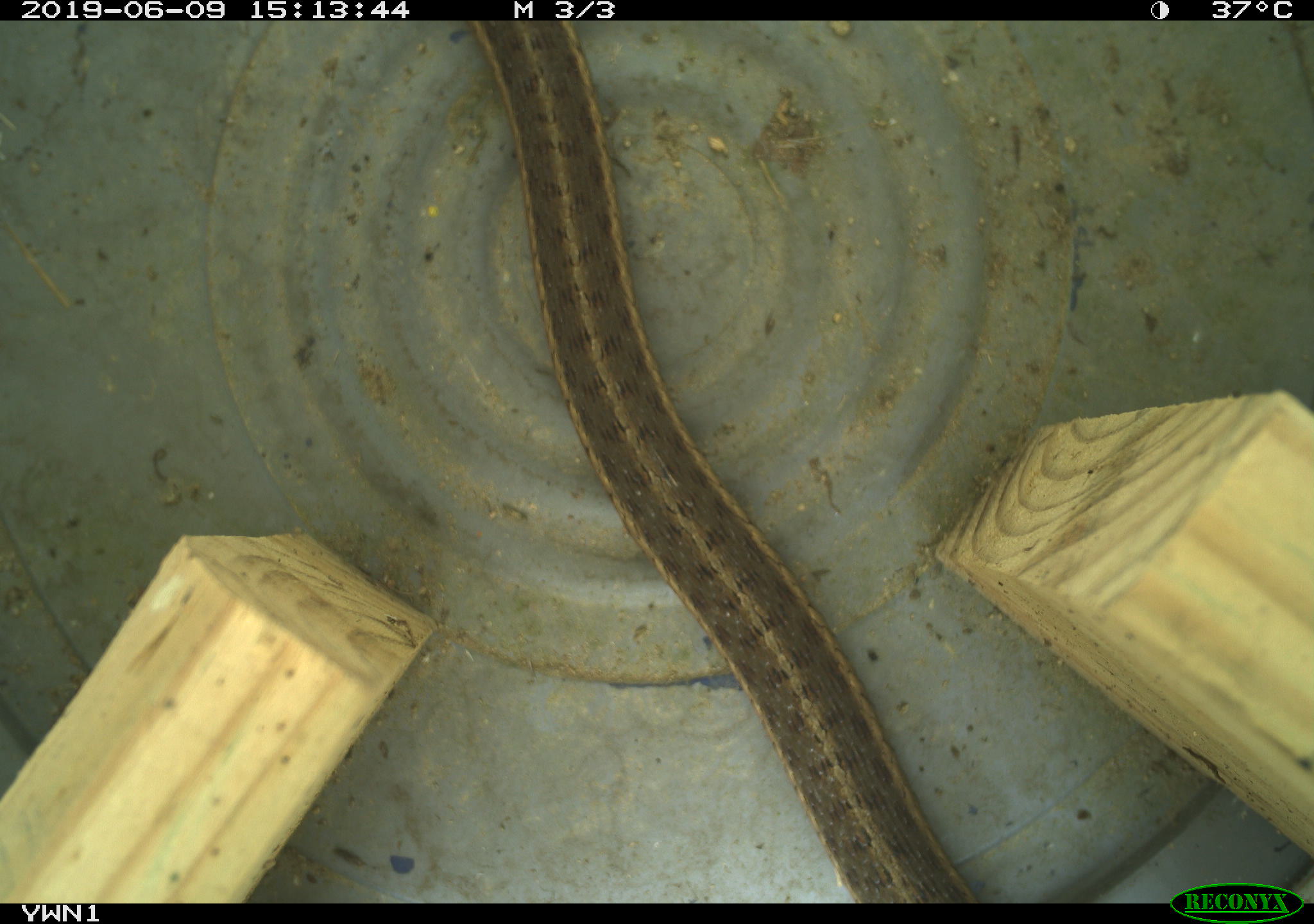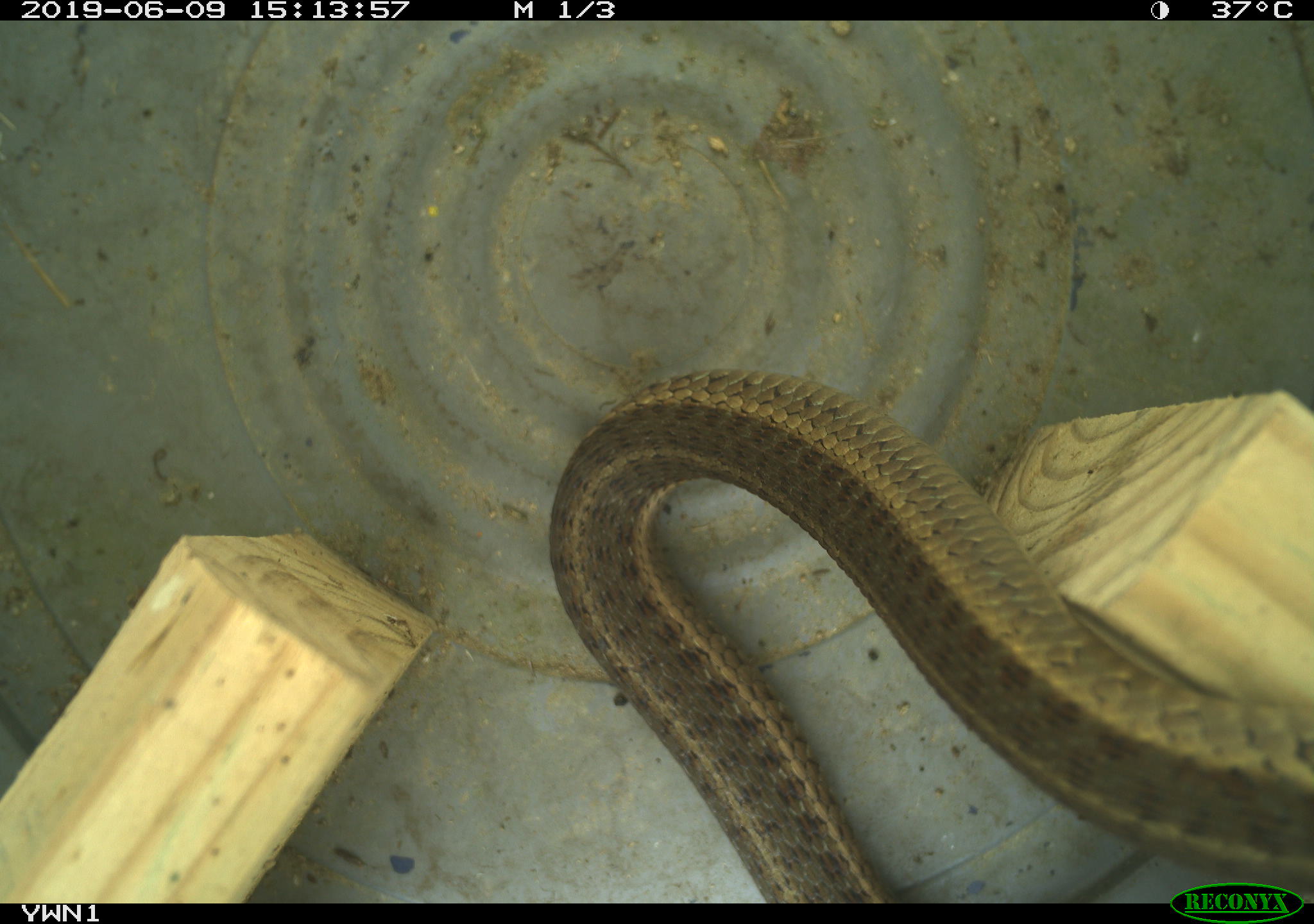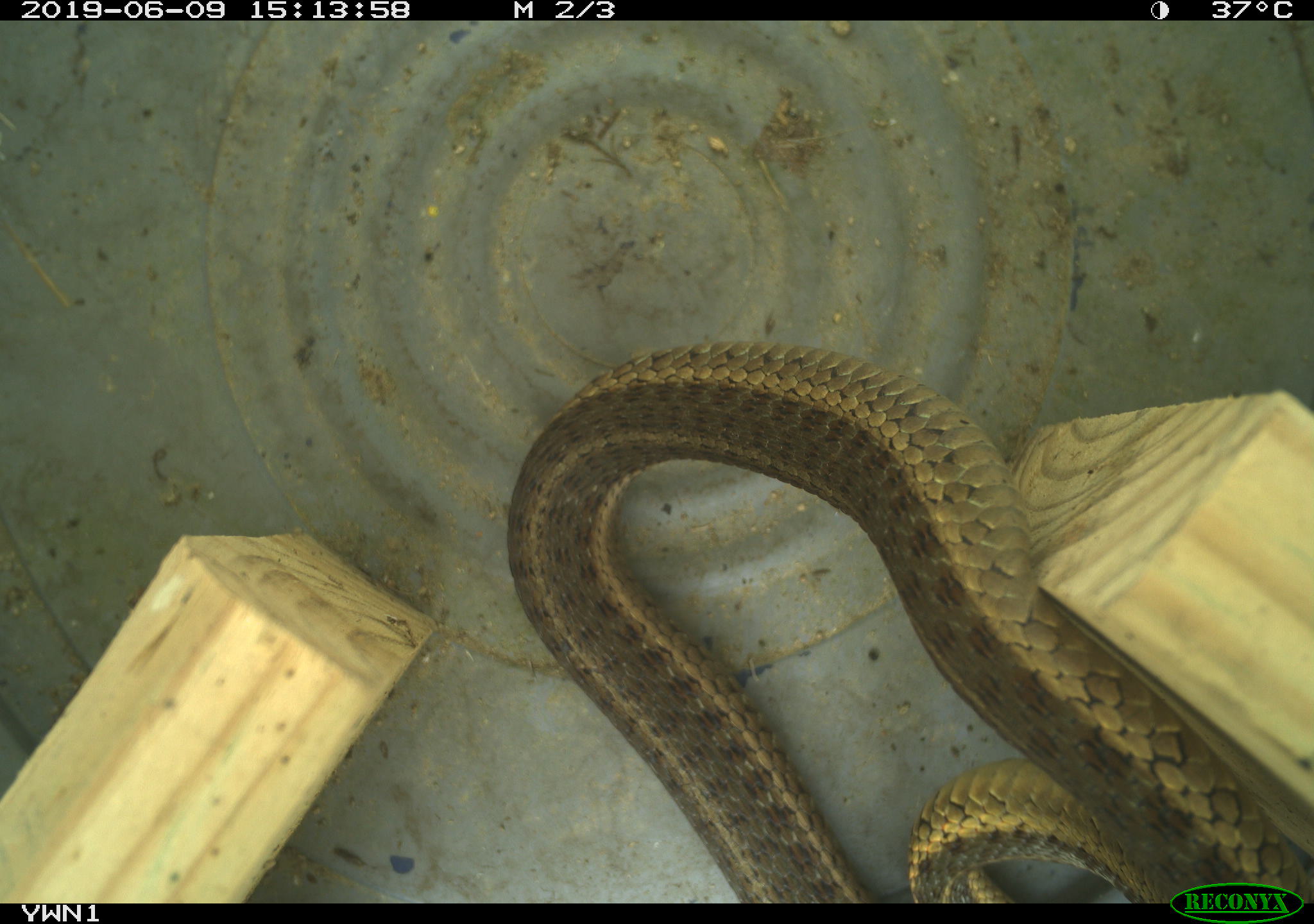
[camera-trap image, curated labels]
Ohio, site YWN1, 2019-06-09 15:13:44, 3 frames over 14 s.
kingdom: Animalia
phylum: Chordata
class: Reptilia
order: Squamata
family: Colubridae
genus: Thamnophis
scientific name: Thamnophis sirtalis sirtalis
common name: eastern gartersnake